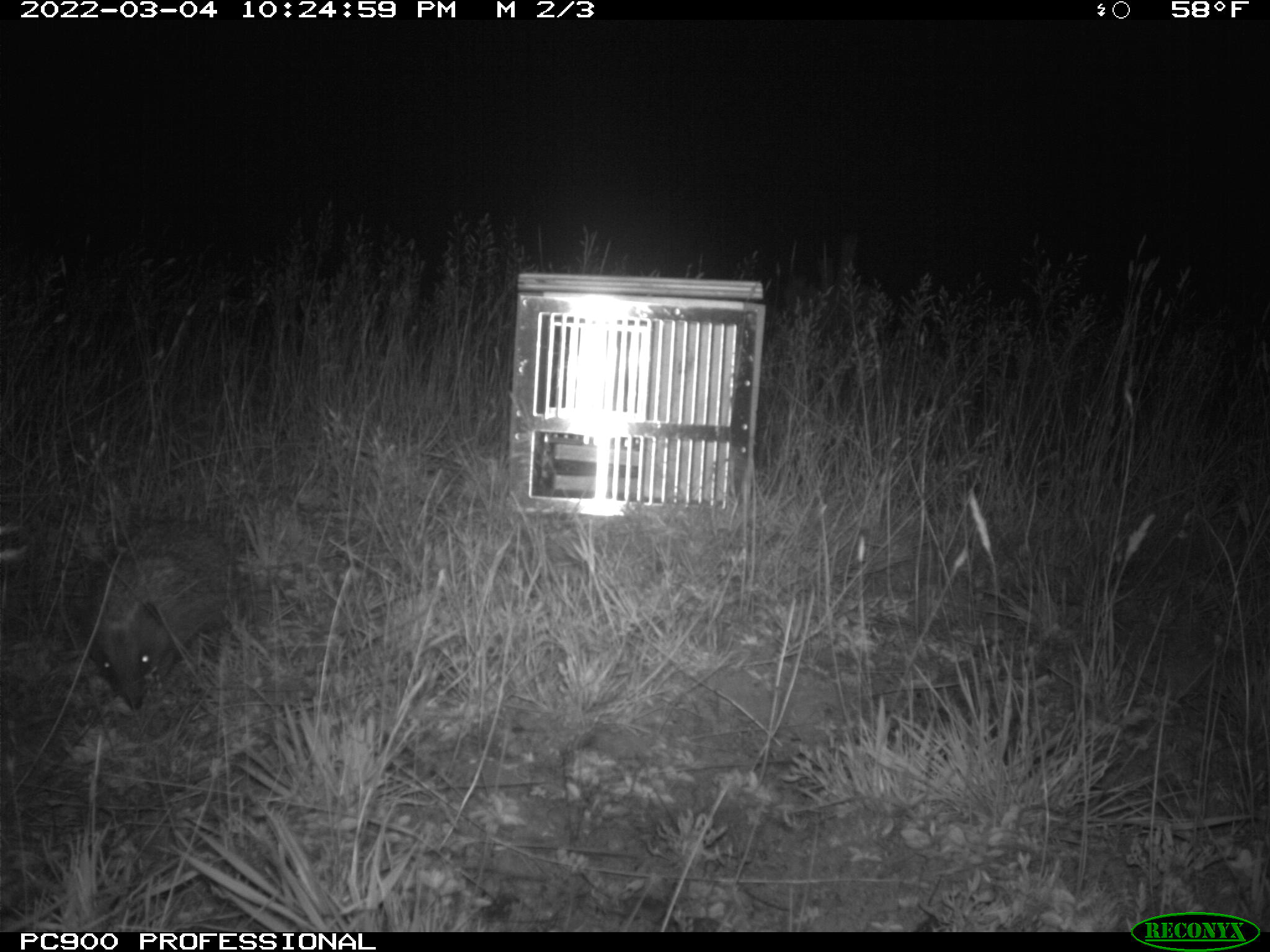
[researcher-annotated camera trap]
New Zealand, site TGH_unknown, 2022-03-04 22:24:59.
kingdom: Animalia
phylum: Chordata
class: Mammalia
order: Eulipotyphla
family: Erinaceidae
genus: Erinaceus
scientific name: Erinaceus europaeus europaeus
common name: european hedgehog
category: hedgehog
Hedgehog (european hedgehog) (Erinaceus europaeus europaeus).